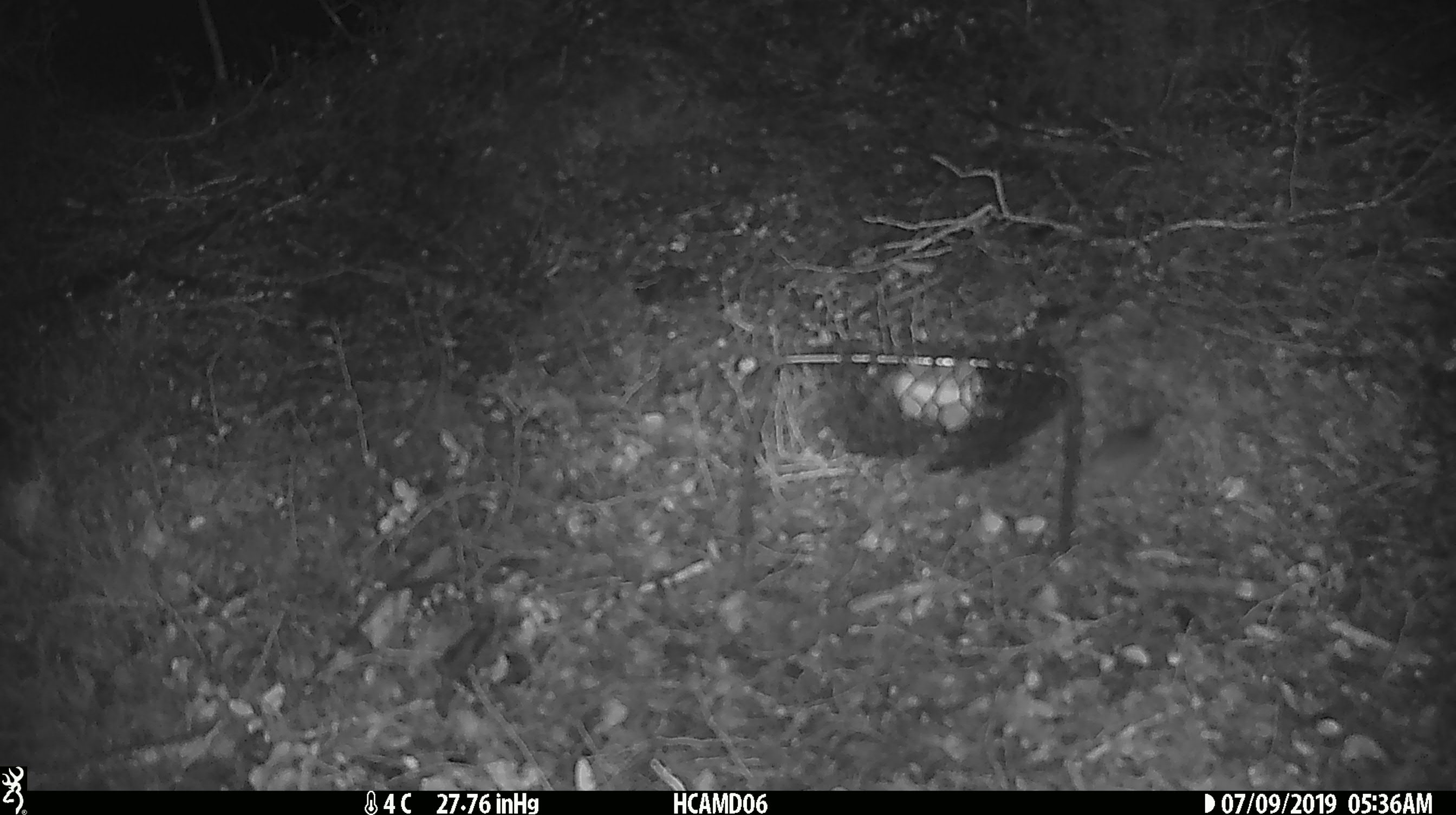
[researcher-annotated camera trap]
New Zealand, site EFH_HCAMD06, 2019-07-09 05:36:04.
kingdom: Animalia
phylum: Chordata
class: Mammalia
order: Rodentia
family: Muridae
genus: Mus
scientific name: Mus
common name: mouse